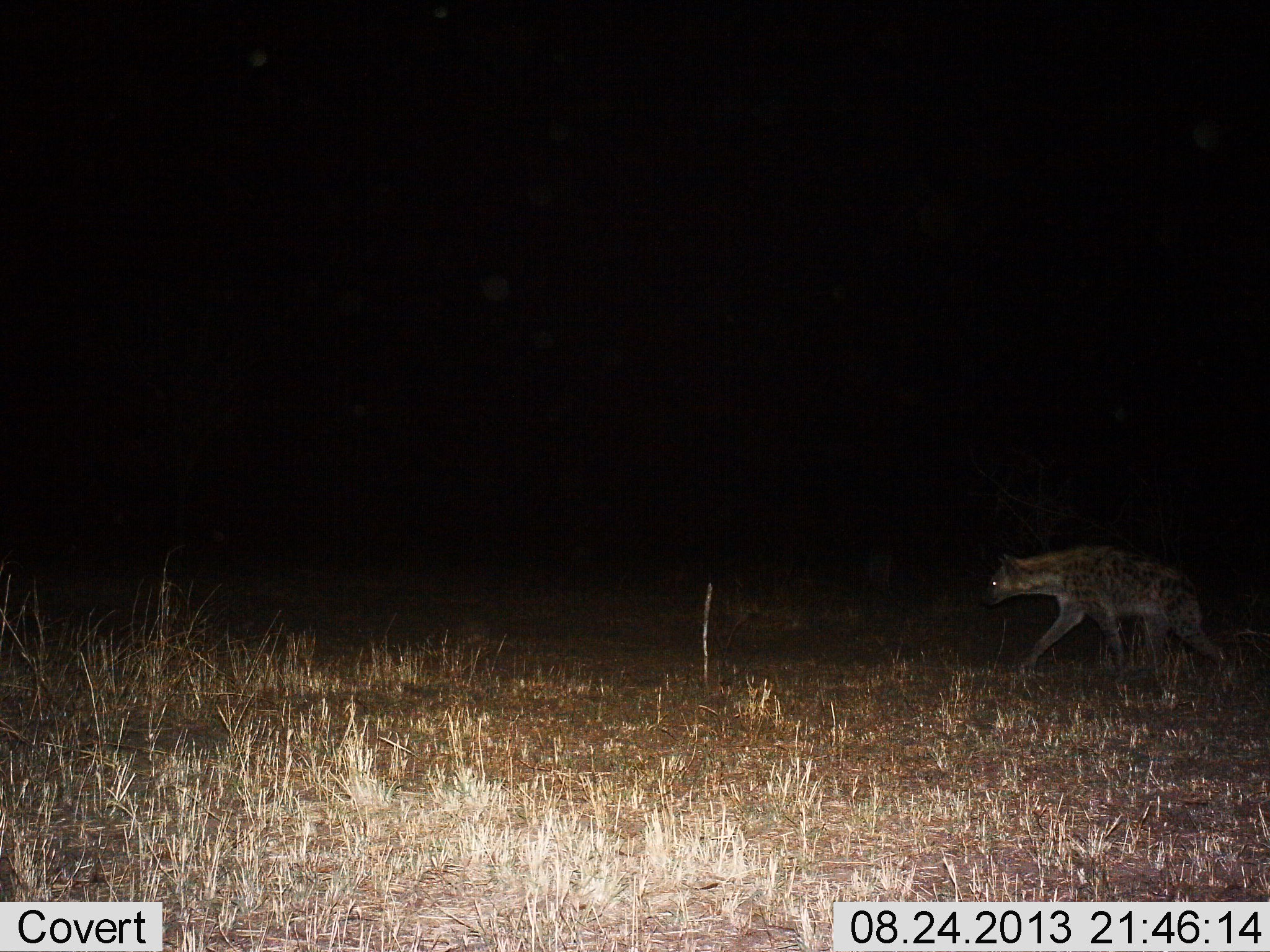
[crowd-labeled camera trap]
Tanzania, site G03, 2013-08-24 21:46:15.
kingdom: Animalia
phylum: Chordata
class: Mammalia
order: Carnivora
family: Hyaenidae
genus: Crocuta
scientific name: Crocuta crocuta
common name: spotted hyena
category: hyenaspotted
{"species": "hyenaspotted (spotted hyena) (Crocuta crocuta)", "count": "1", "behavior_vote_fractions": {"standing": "14%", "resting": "0%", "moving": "86%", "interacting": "0%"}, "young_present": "0%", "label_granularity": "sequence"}